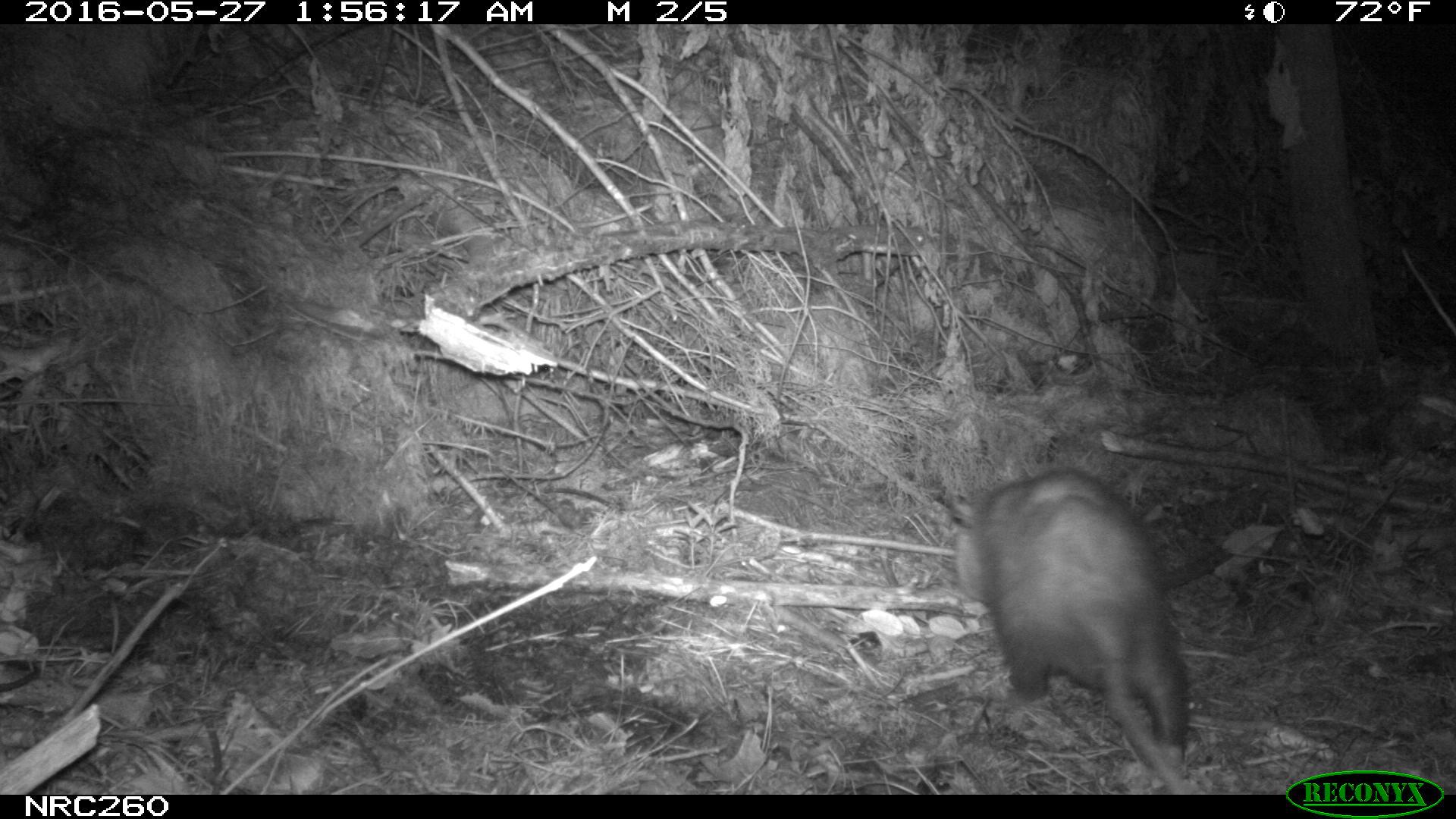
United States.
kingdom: Animalia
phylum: Chordata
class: Mammalia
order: Didelphimorphia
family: Didelphidae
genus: Didelphis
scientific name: Didelphis virginiana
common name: virginia opossum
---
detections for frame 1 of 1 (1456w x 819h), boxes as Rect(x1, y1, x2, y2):
Virginia Opossum: Rect(931, 463, 1197, 794)